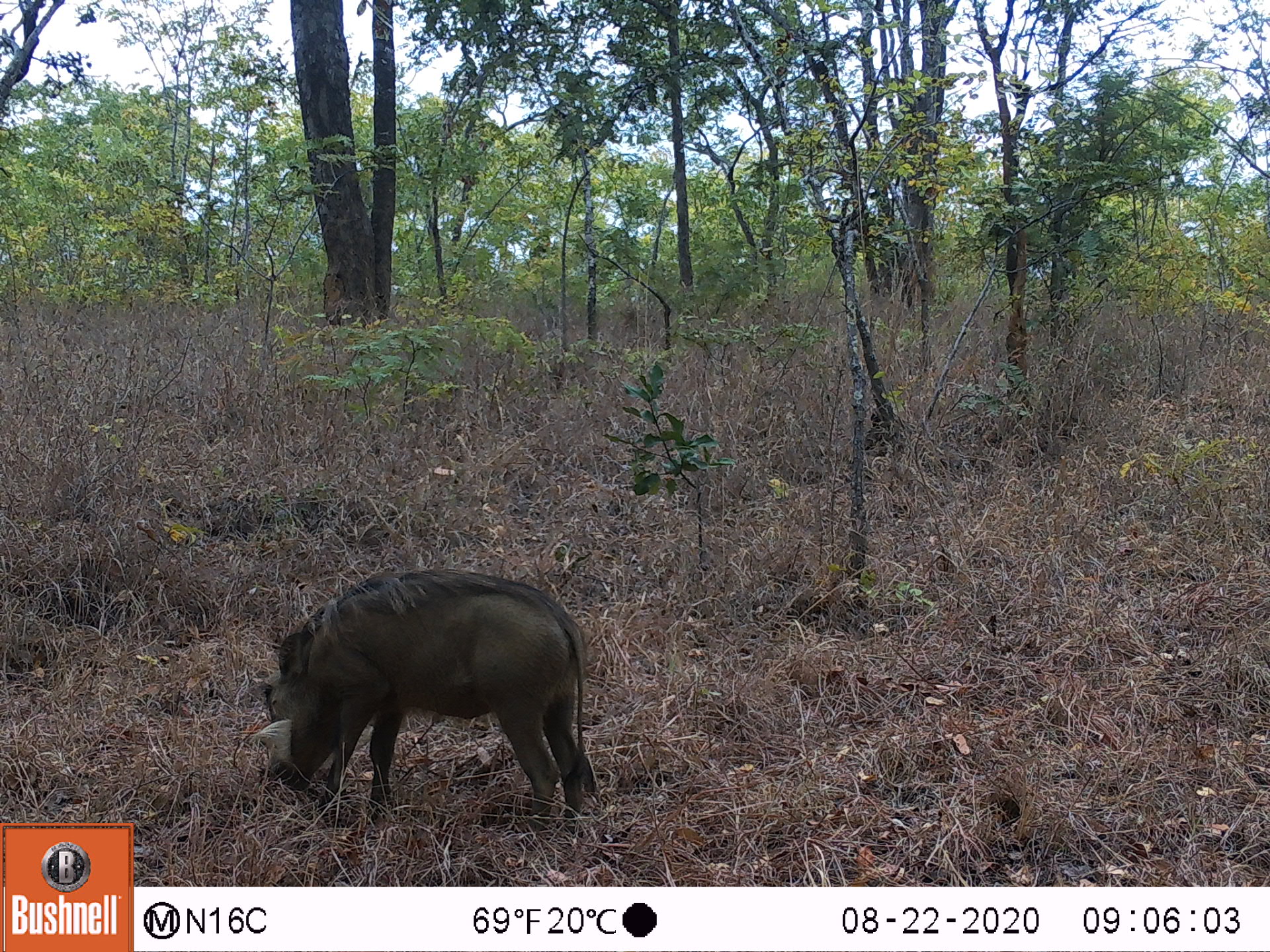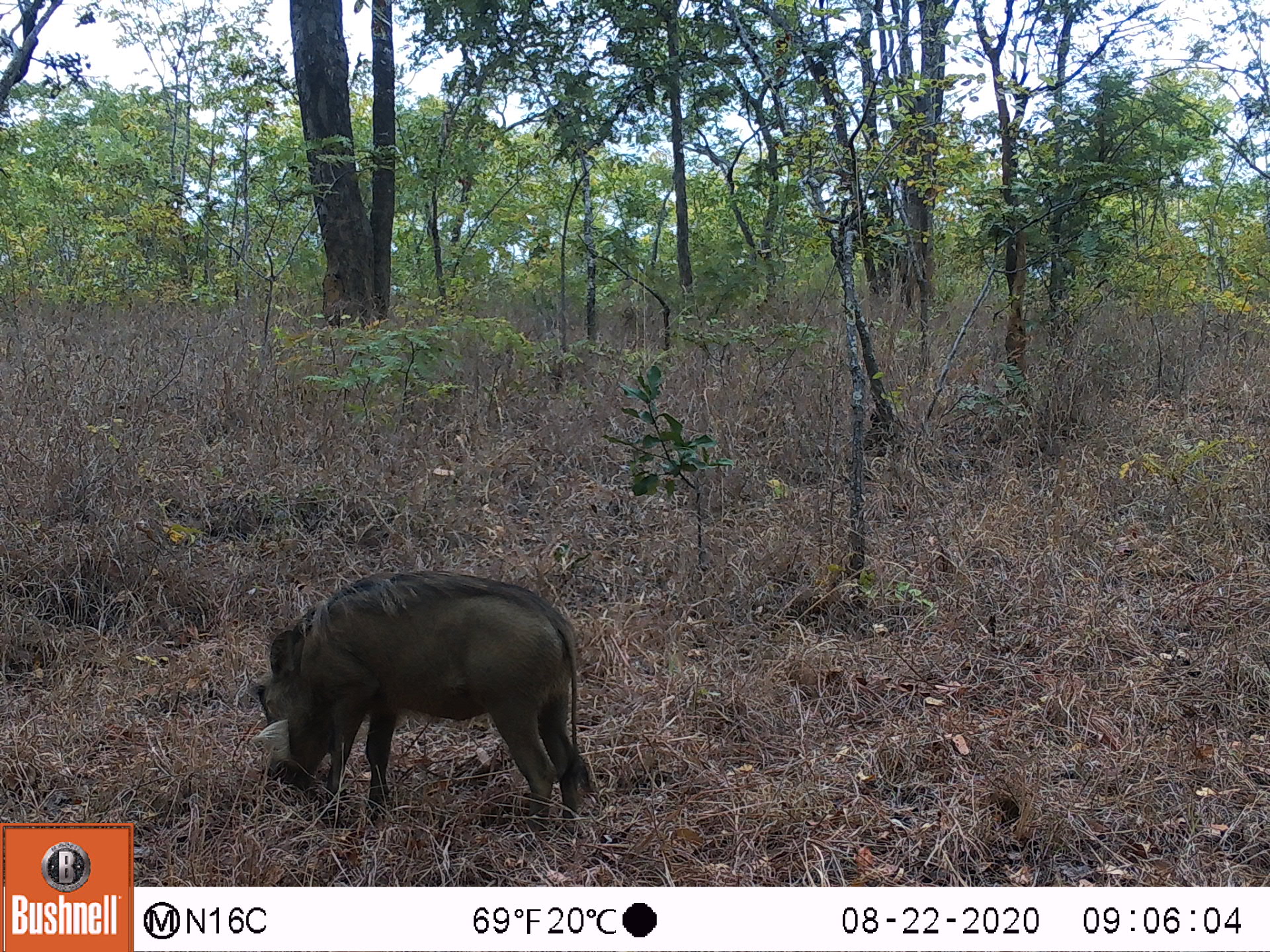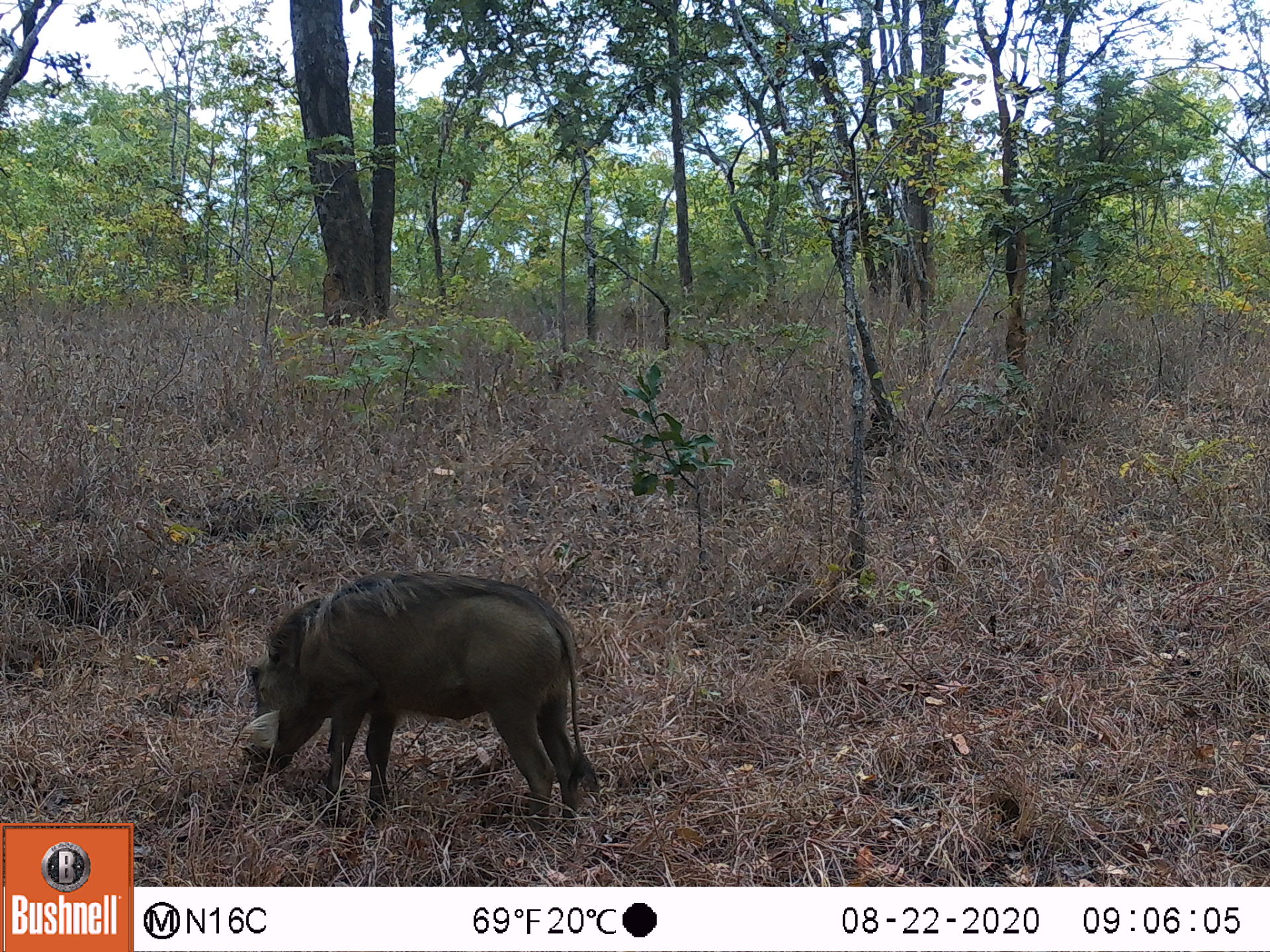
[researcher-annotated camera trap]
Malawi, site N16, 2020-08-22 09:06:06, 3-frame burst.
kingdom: Animalia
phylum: Chordata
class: Mammalia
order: Artiodactyla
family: Suidae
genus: Phacochoerus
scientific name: Phacochoerus africanus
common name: common warthog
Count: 1.